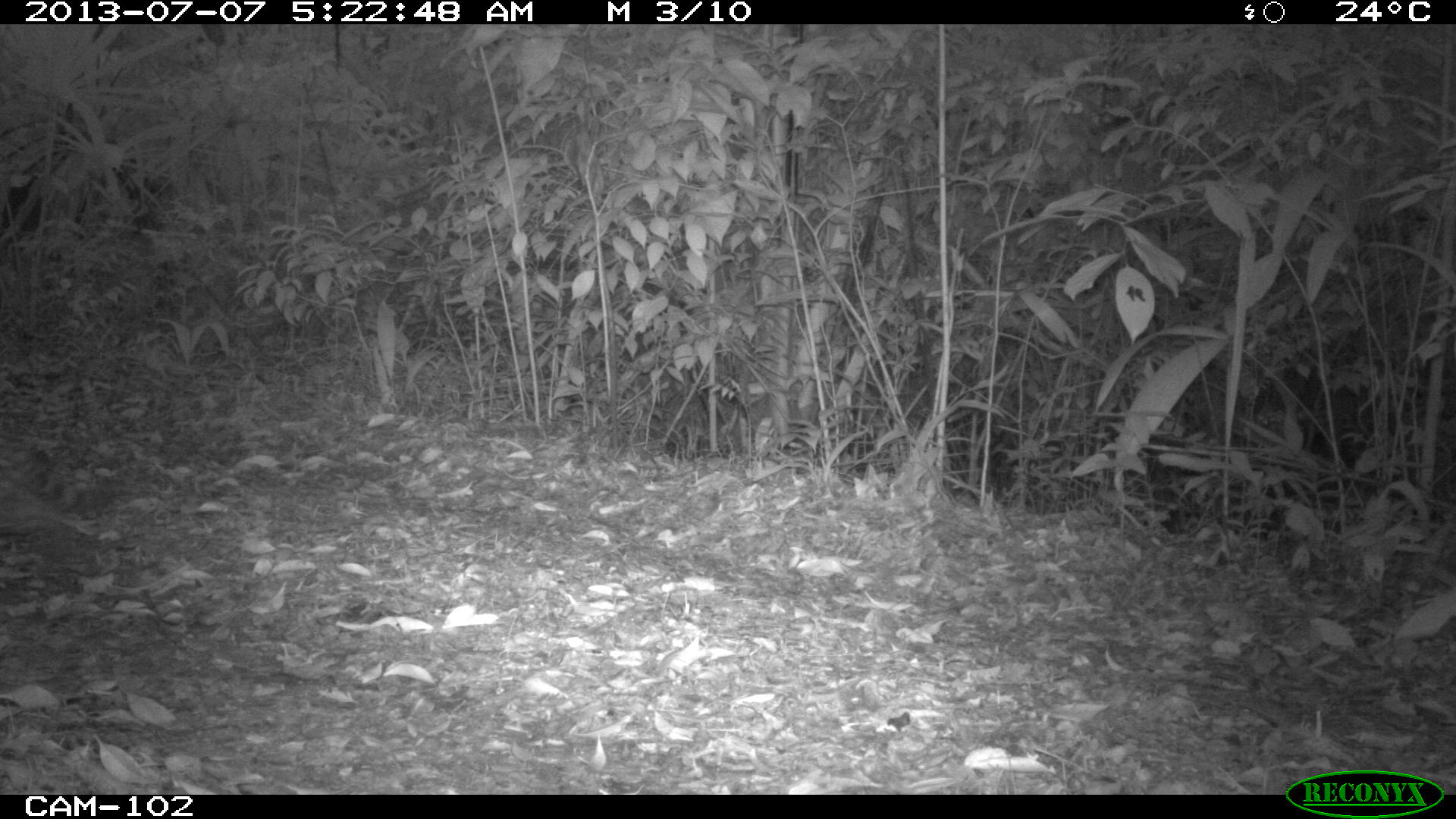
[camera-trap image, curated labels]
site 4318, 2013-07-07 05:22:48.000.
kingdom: Animalia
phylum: Chordata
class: Mammalia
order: Carnivora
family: Felidae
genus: Leopardus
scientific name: Leopardus wiedii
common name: margay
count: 1